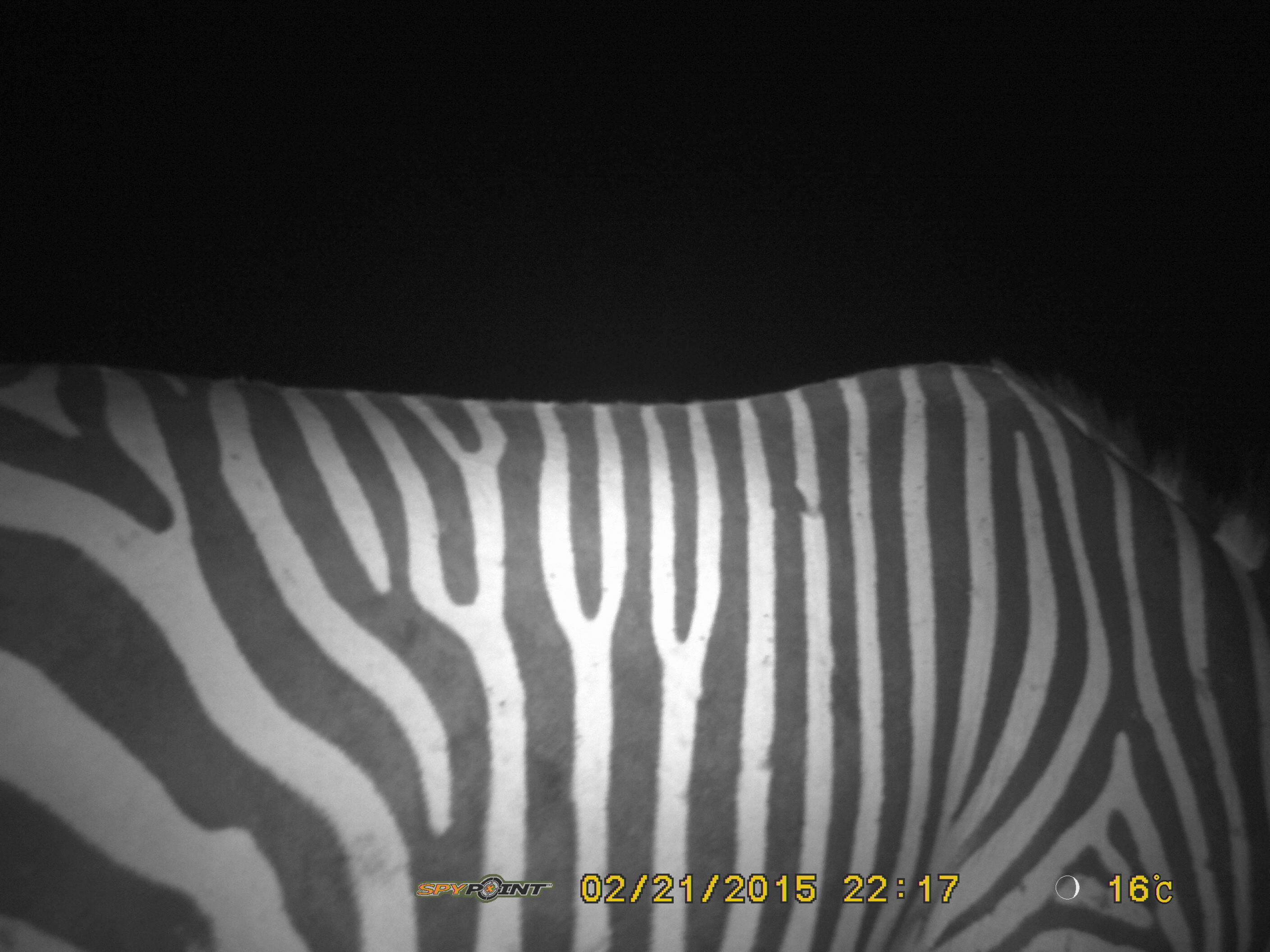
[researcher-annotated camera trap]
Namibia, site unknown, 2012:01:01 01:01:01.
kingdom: Animalia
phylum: Chordata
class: Mammalia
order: Perissodactyla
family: Equidae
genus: Equus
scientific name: Equus zebra hartmannae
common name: hartmann's mountain zebra